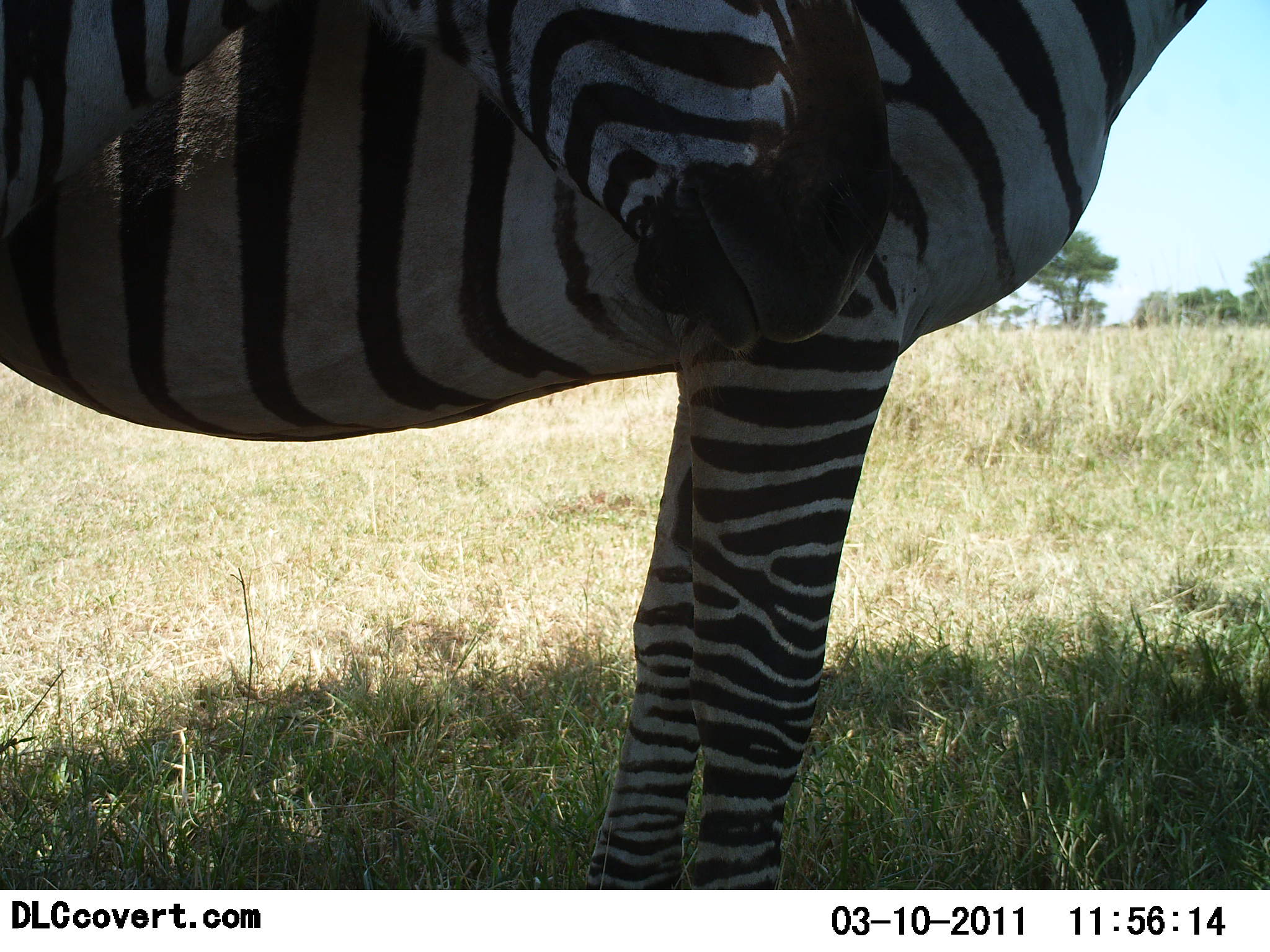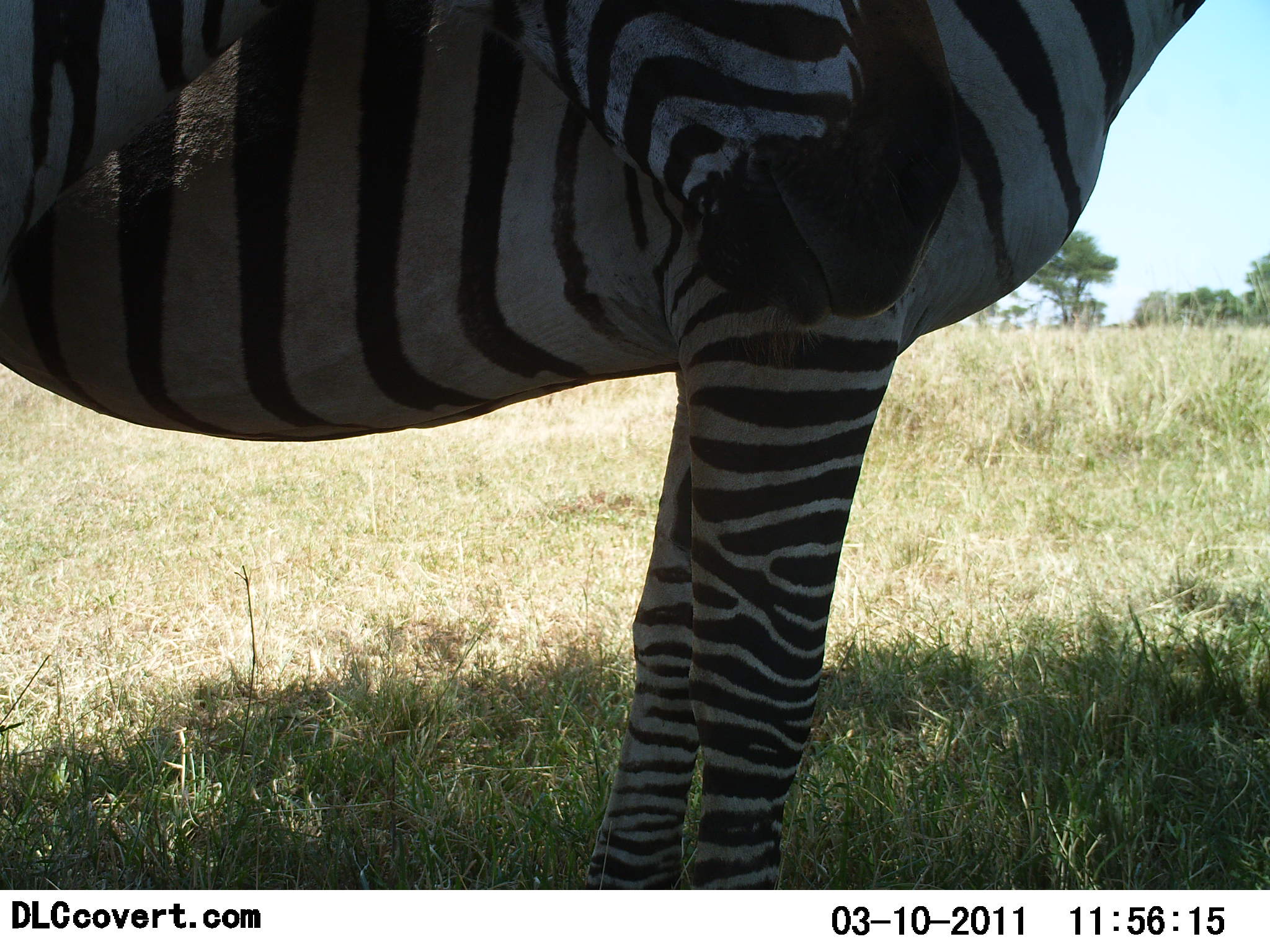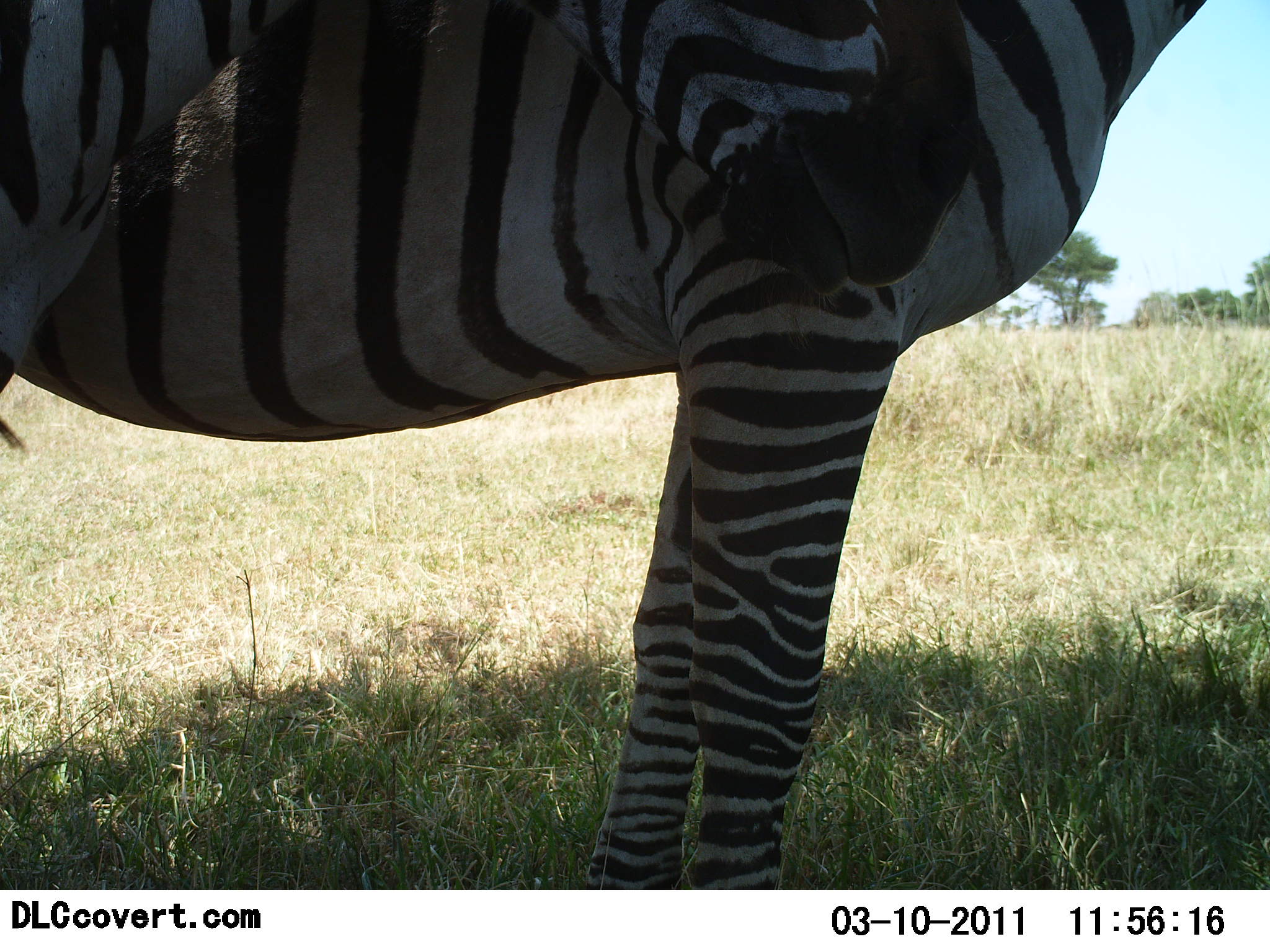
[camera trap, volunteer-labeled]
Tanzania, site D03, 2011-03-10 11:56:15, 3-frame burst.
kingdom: Animalia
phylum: Chordata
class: Mammalia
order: Perissodactyla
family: Equidae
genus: Equus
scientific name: Equus quagga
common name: plains zebra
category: zebra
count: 2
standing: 91%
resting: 9%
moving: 0%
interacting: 18%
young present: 0%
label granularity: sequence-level